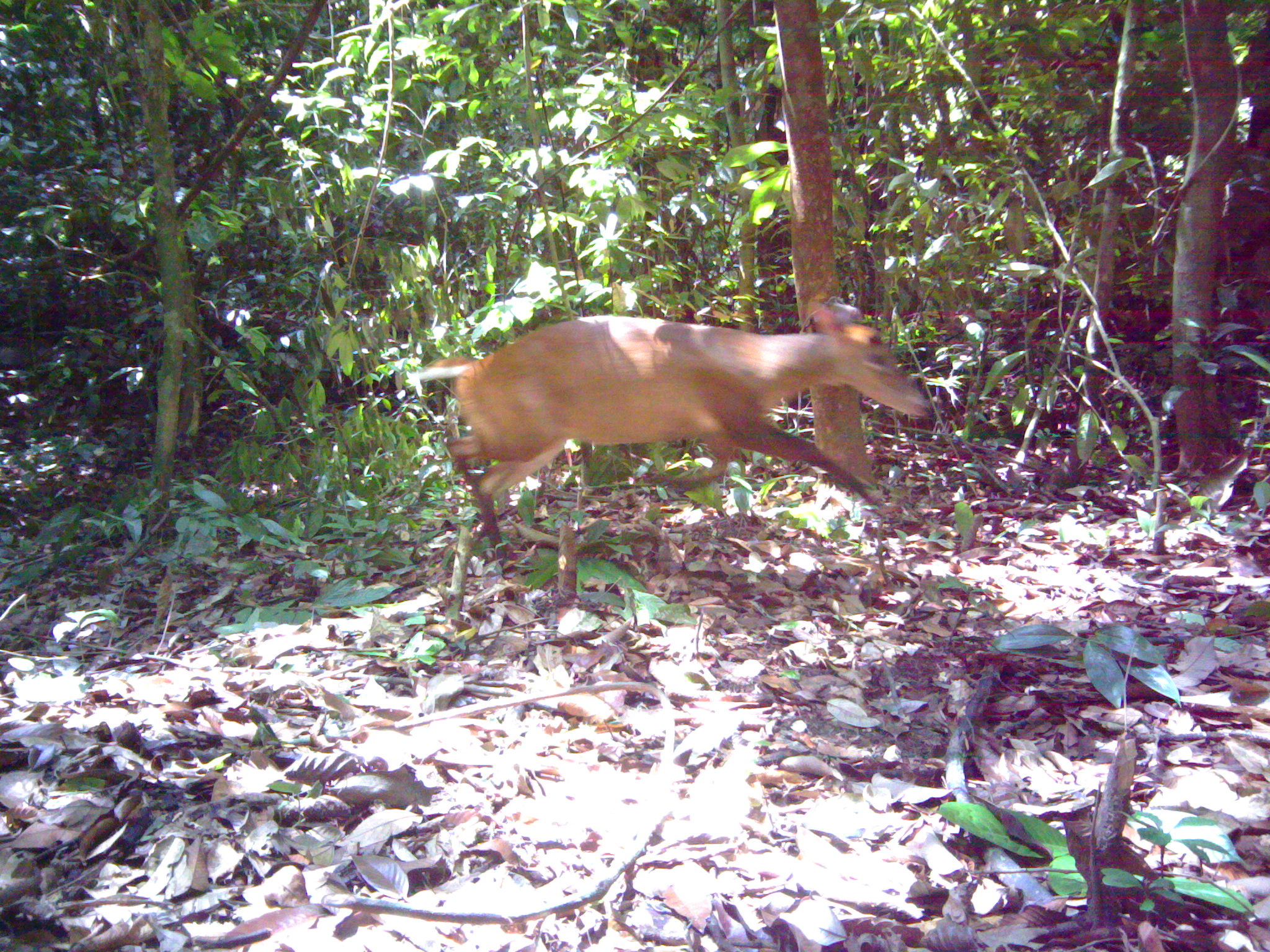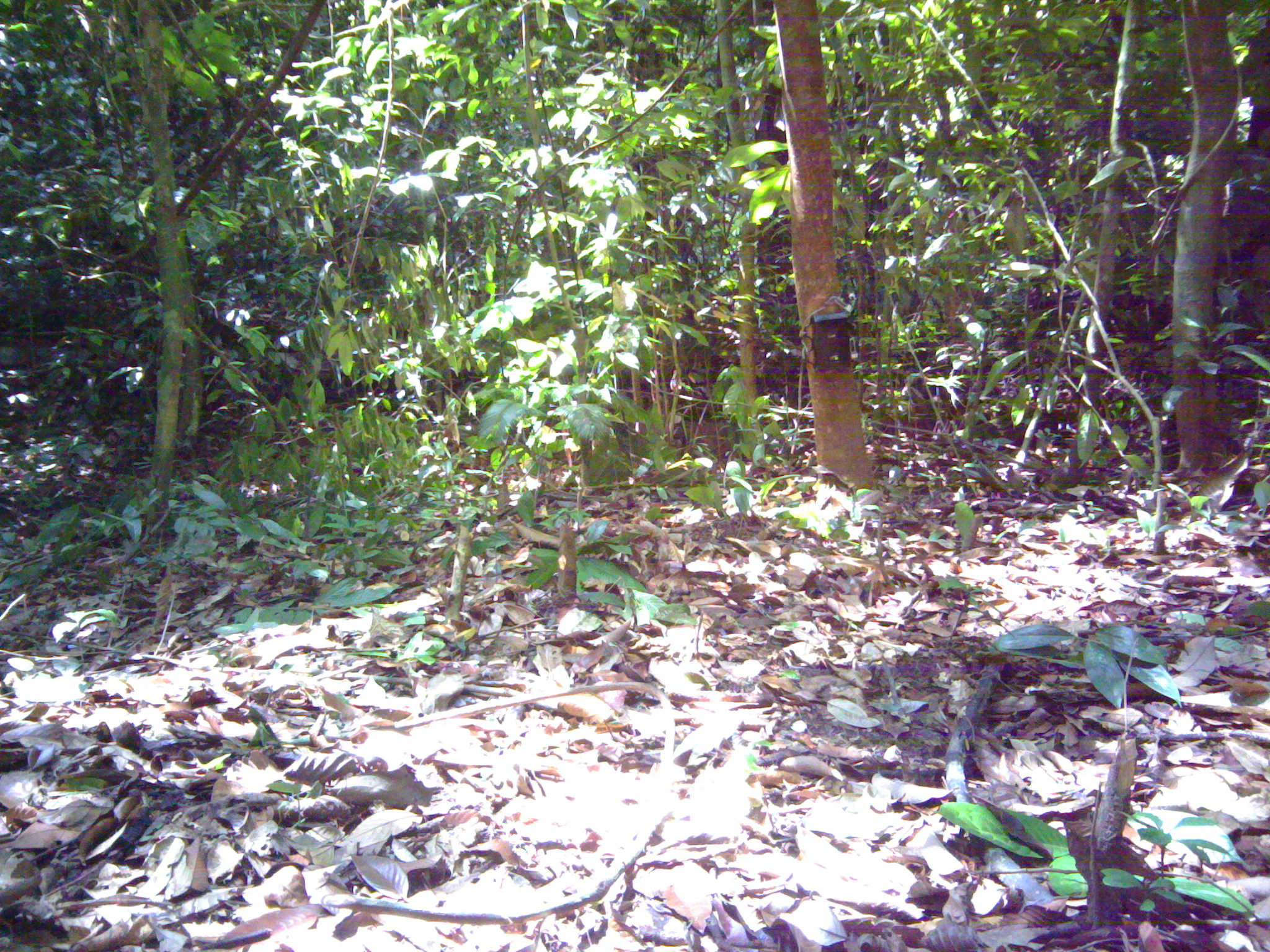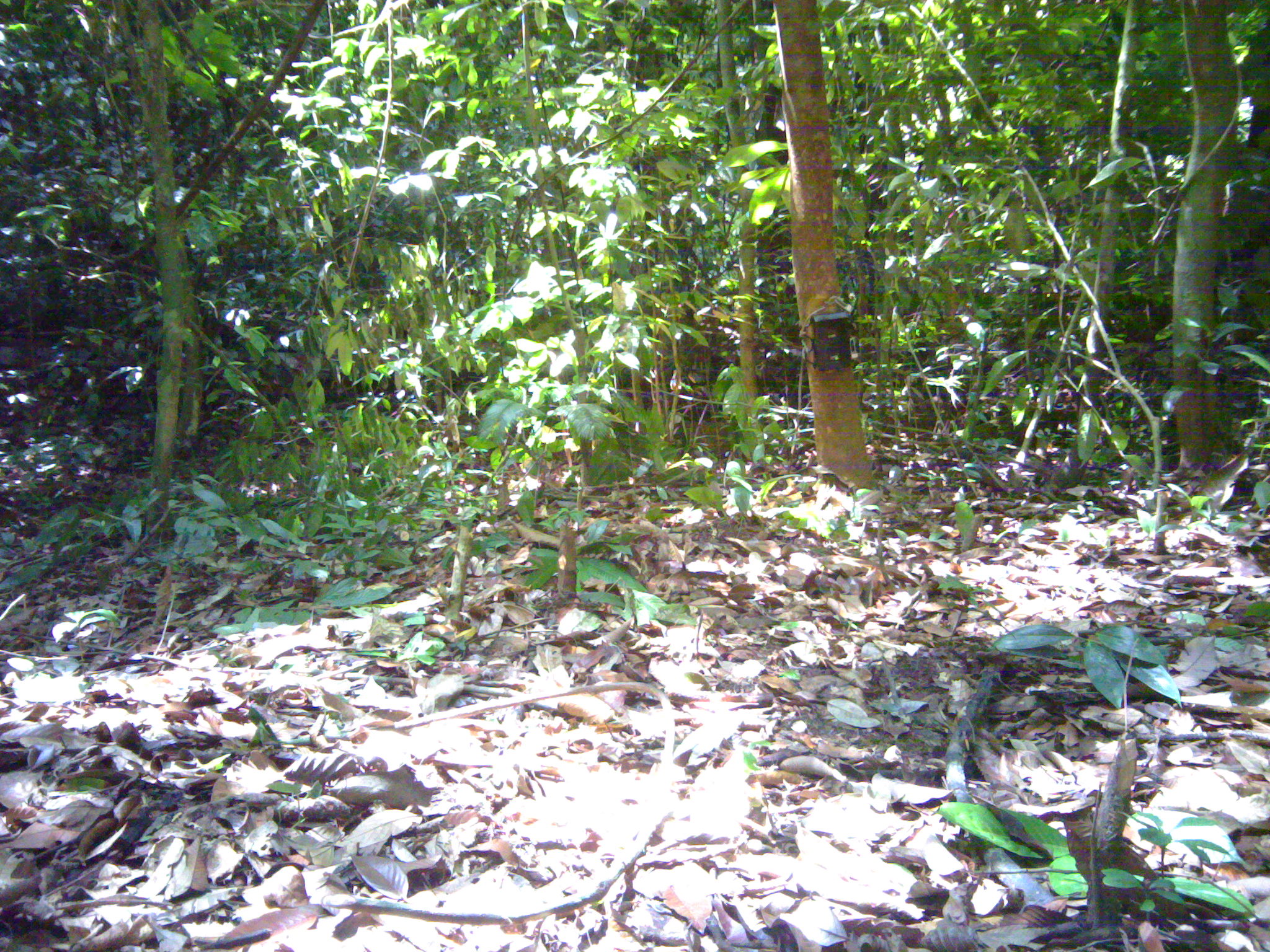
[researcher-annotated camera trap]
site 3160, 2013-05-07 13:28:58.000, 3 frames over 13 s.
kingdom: Animalia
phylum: Chordata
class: Mammalia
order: Artiodactyla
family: Cervidae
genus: Muntiacus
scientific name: Muntiacus muntjak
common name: southern red muntjac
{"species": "Muntiacus muntjak (southern red muntjac)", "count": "1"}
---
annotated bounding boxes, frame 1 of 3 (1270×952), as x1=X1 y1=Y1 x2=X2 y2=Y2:
muntiacus muntjak: x1=409 y1=295 x2=937 y2=614